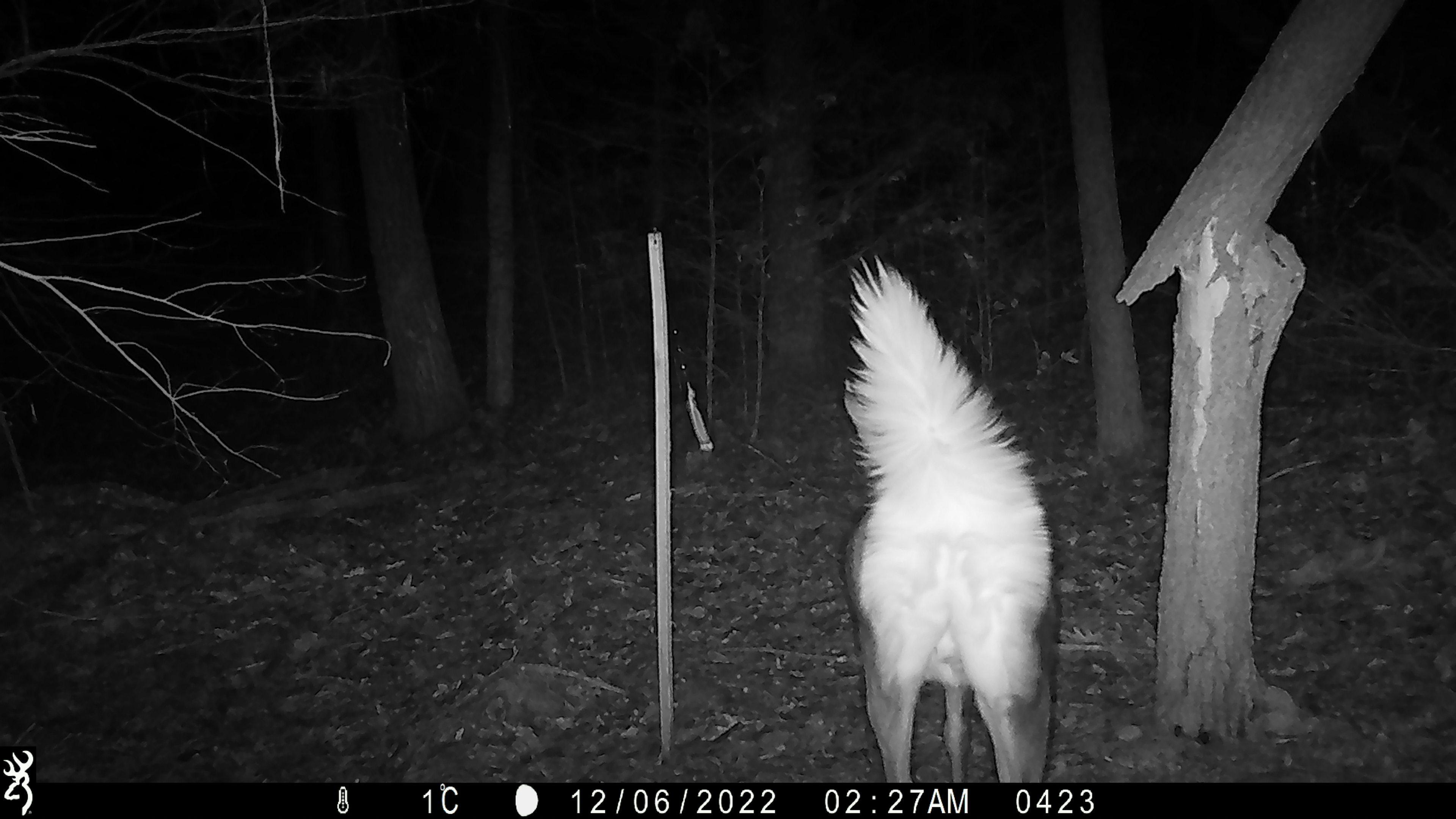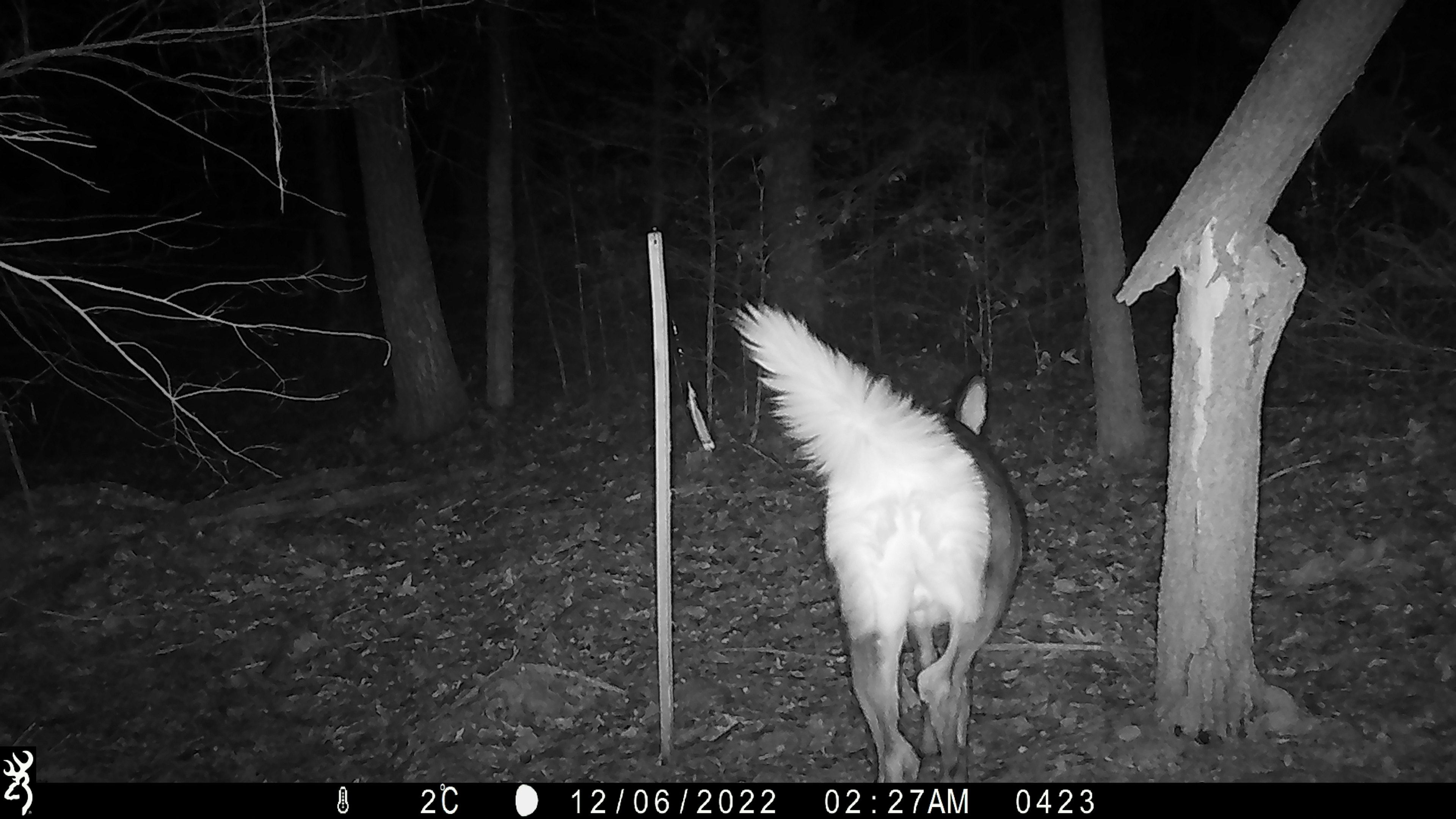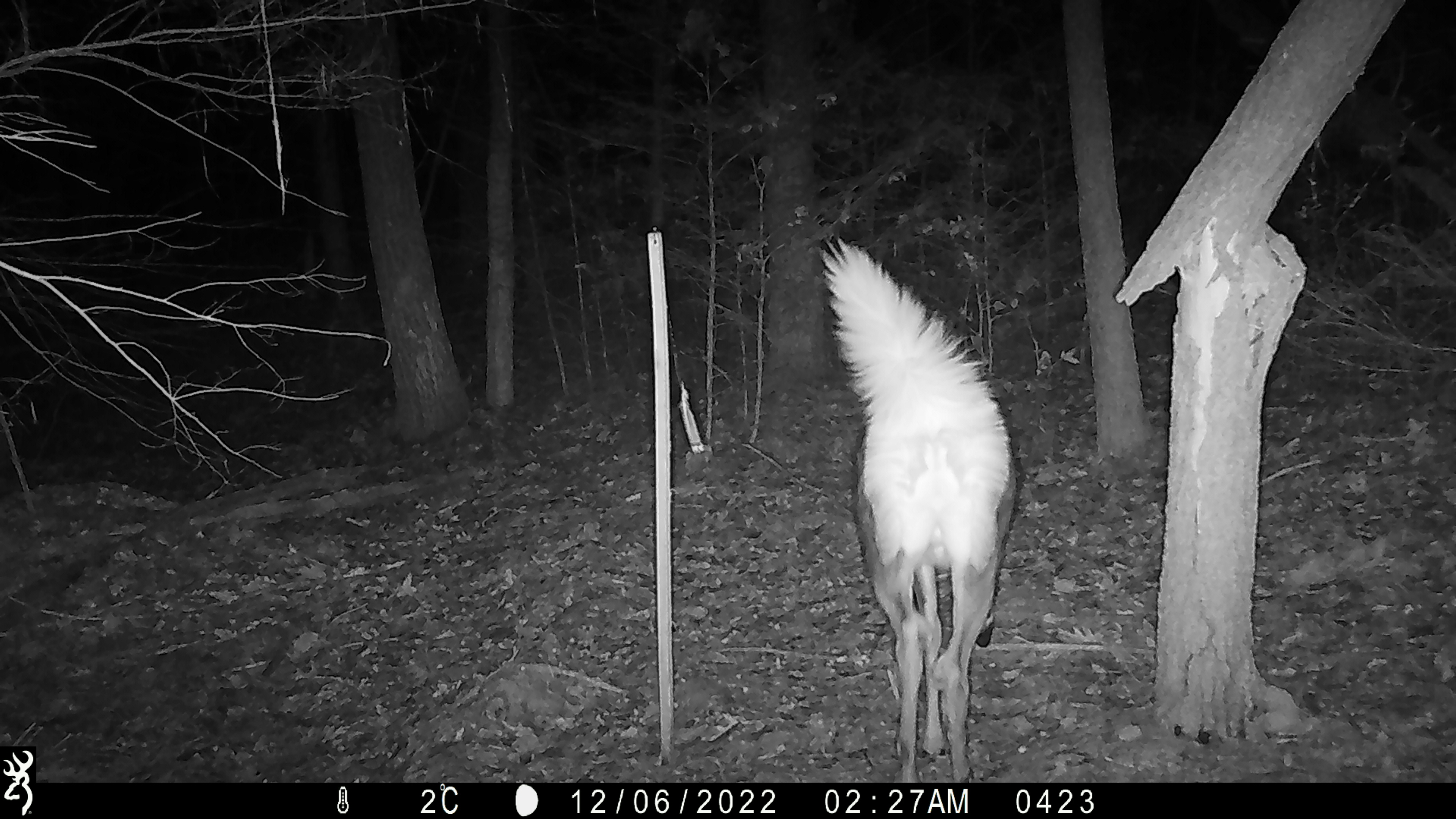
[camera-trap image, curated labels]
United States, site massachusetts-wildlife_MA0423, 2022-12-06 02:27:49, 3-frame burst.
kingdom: Animalia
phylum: Chordata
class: Mammalia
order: Artiodactyla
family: Cervidae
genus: Odocoileus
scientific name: Odocoileus virginianus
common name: white-tailed deer